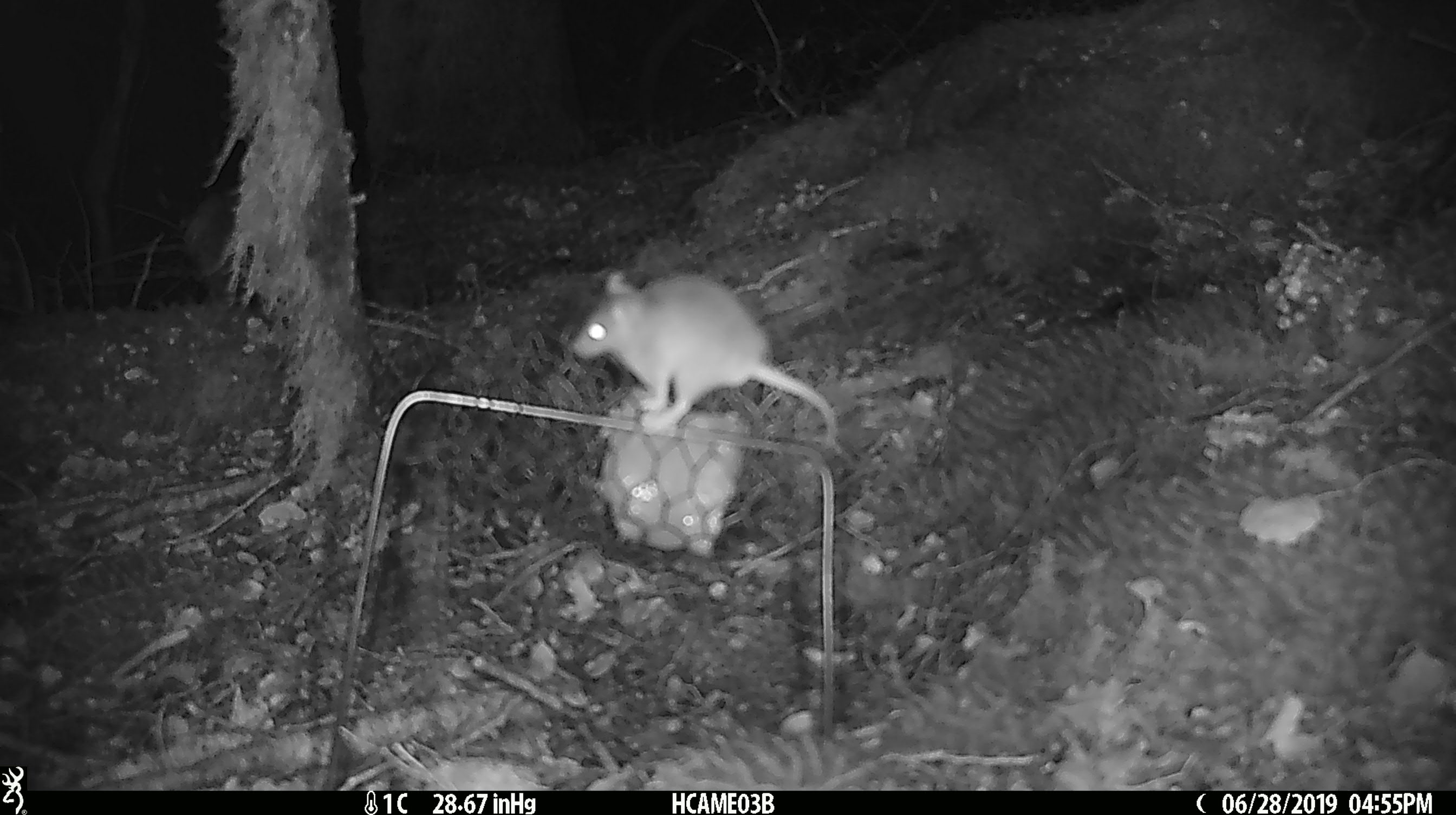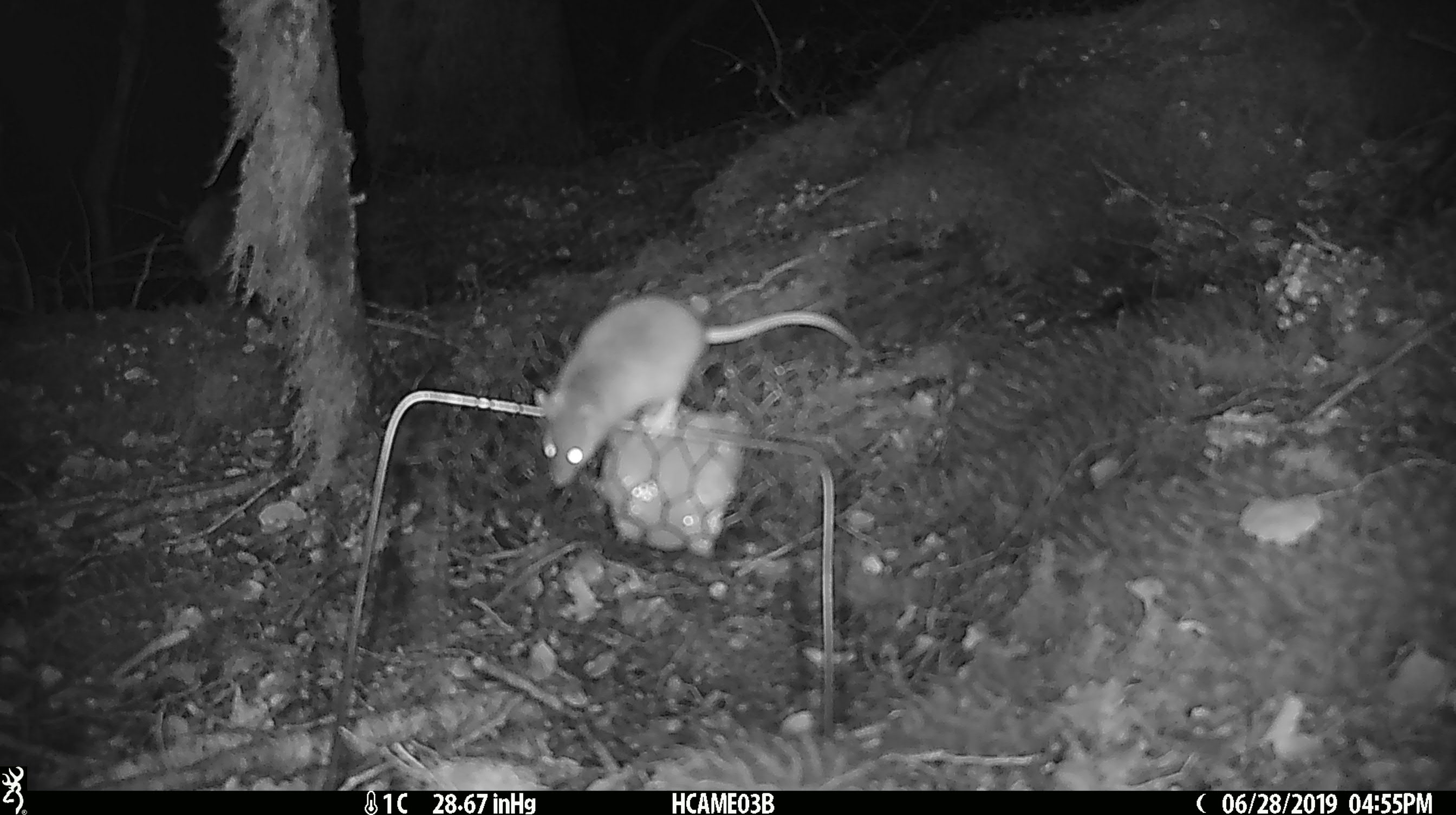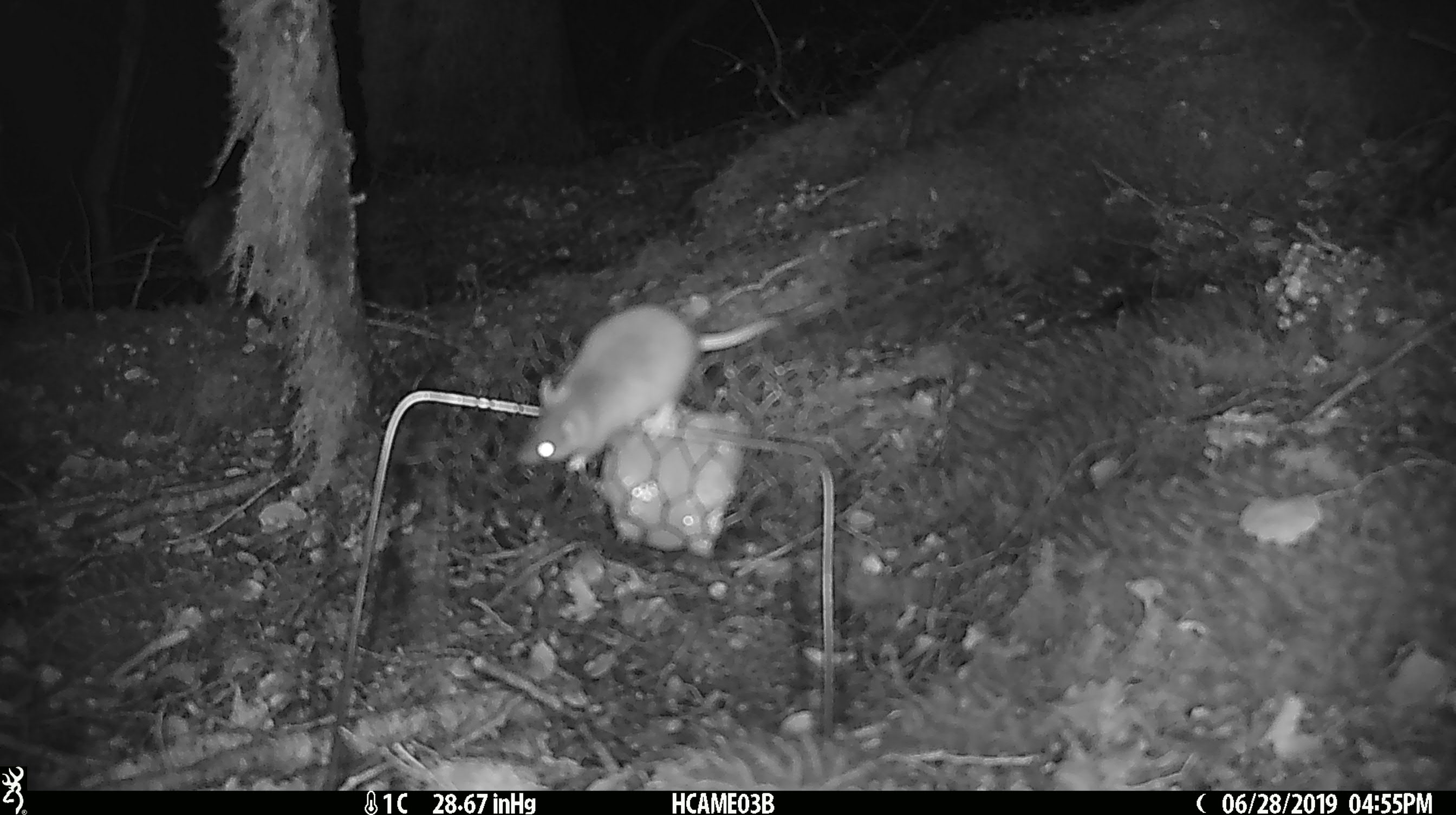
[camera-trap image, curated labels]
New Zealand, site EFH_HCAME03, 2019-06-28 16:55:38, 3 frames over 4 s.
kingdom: Animalia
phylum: Chordata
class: Mammalia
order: Rodentia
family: Muridae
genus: Mus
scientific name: Mus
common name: mouse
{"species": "mouse (Mus)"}